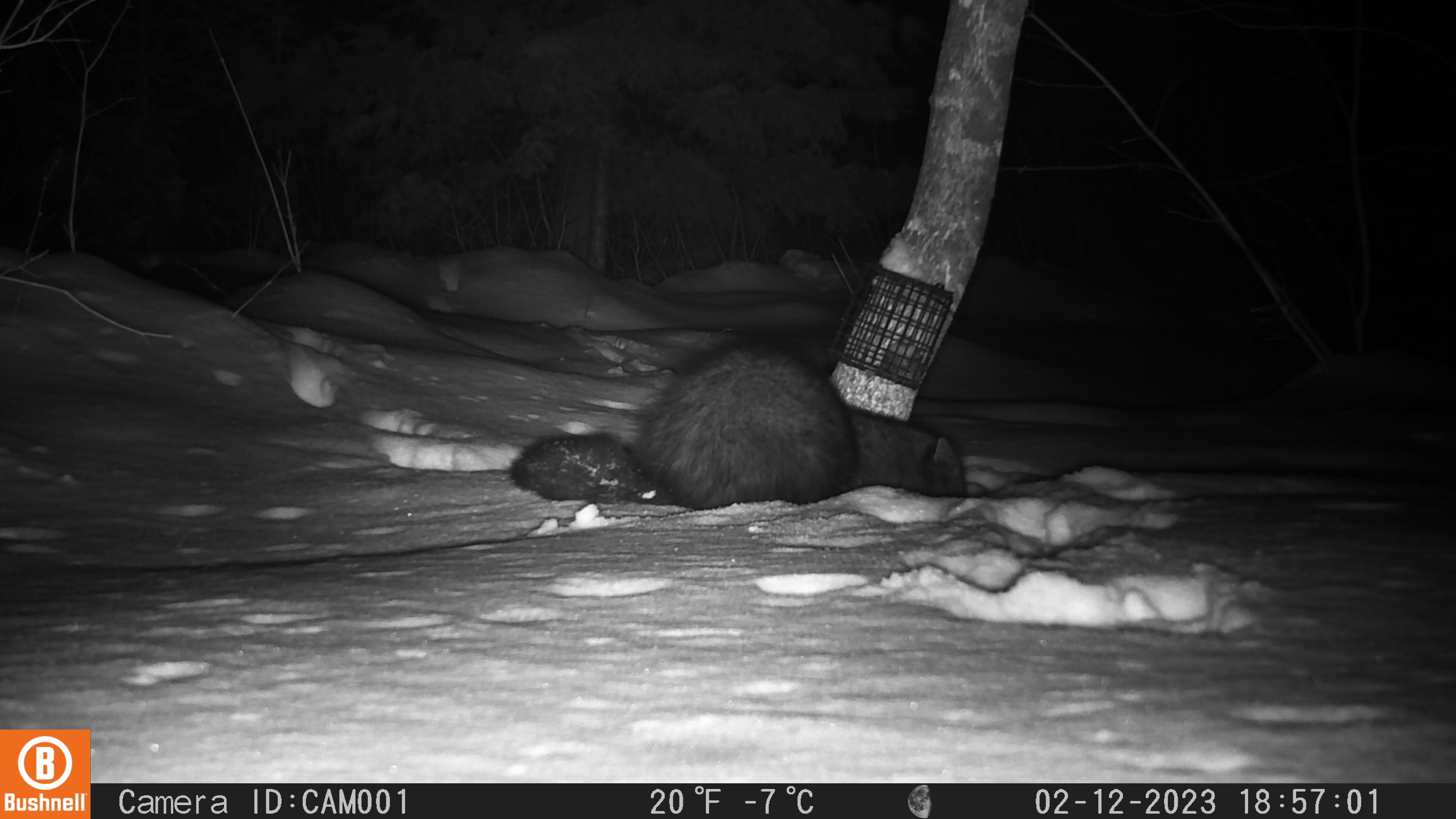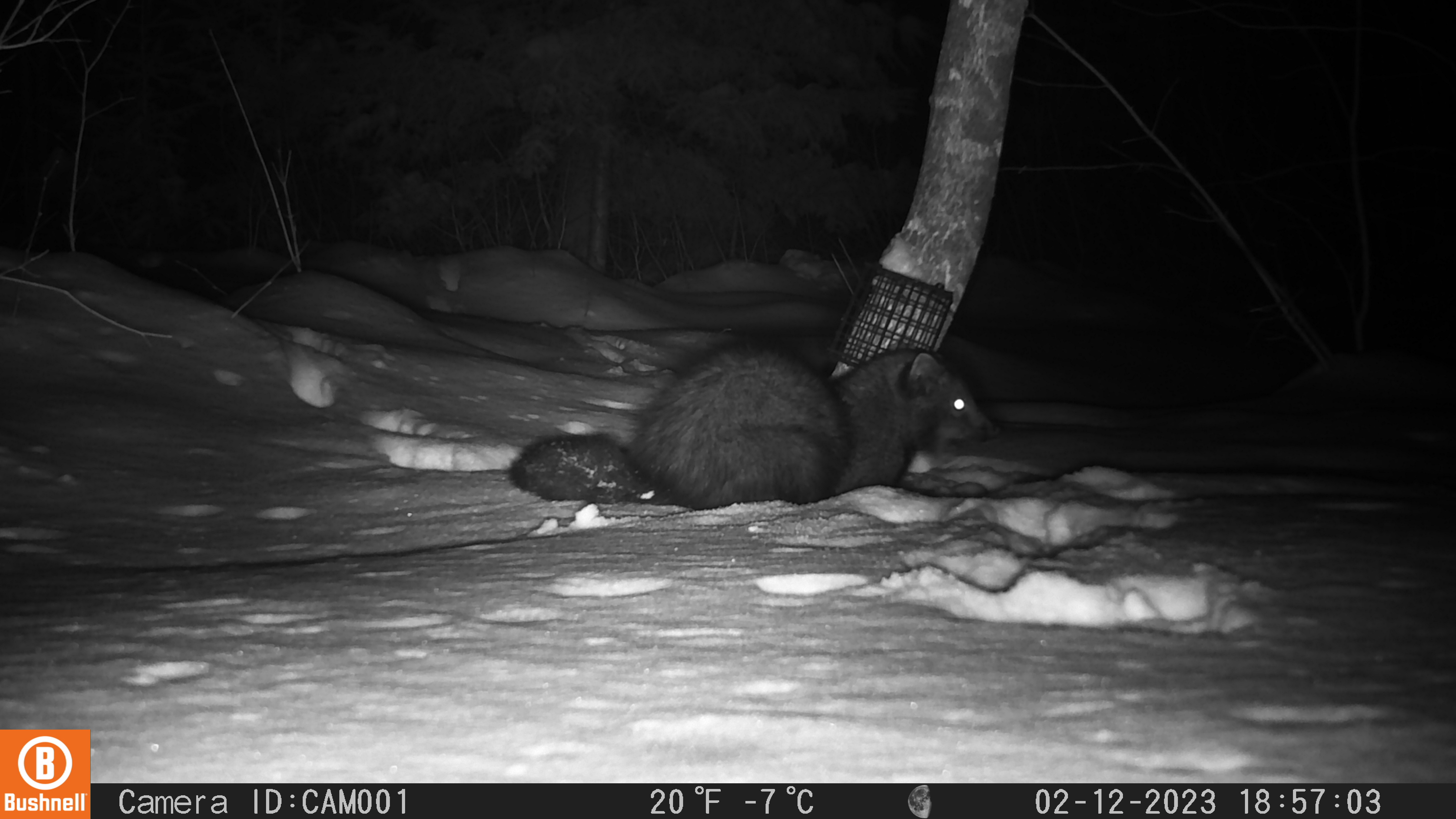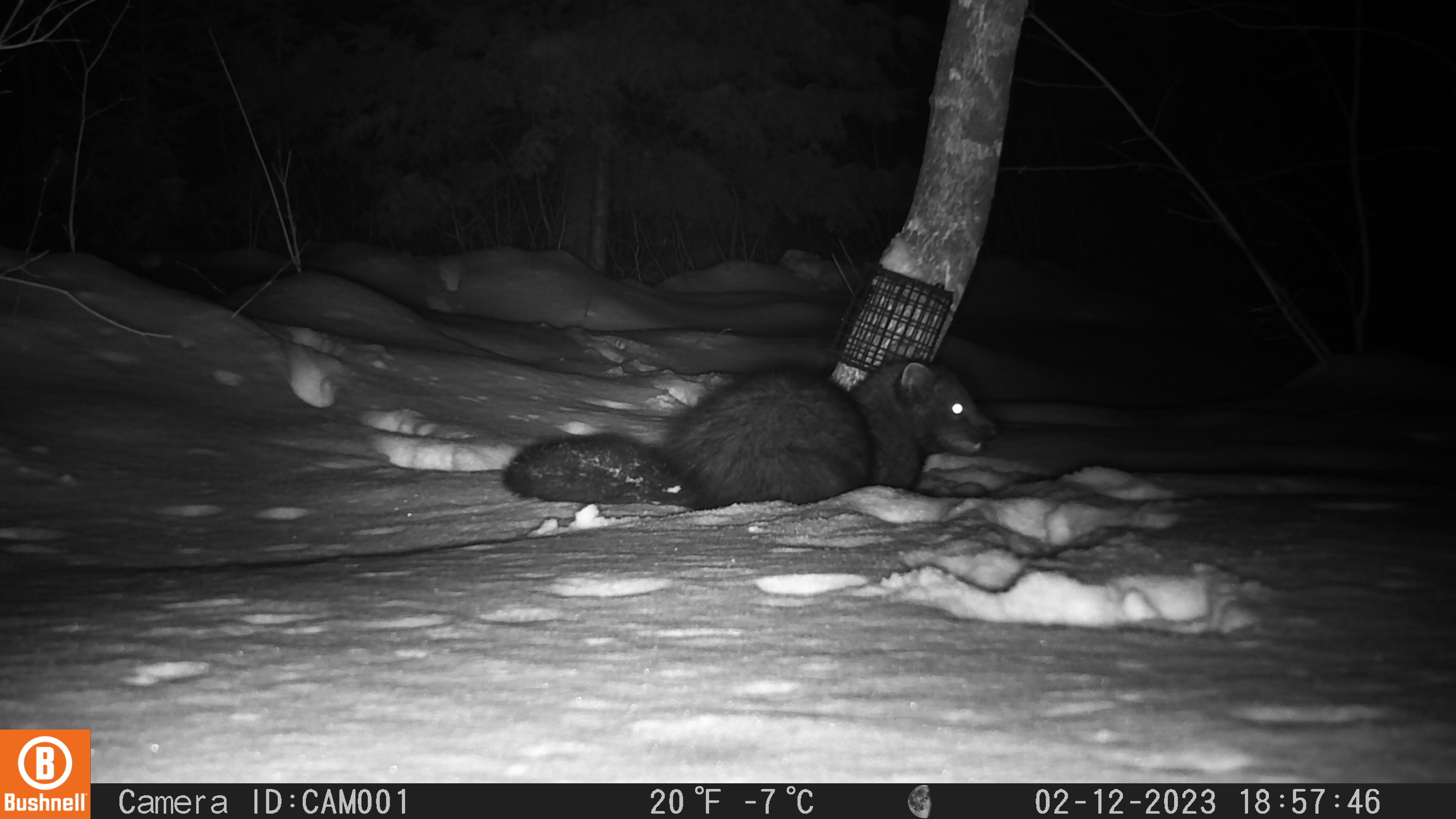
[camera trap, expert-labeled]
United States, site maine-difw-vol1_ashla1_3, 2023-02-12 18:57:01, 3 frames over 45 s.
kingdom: Animalia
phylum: Chordata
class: Mammalia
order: Carnivora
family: Mustelidae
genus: Pekania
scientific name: Pekania pennanti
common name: fisher